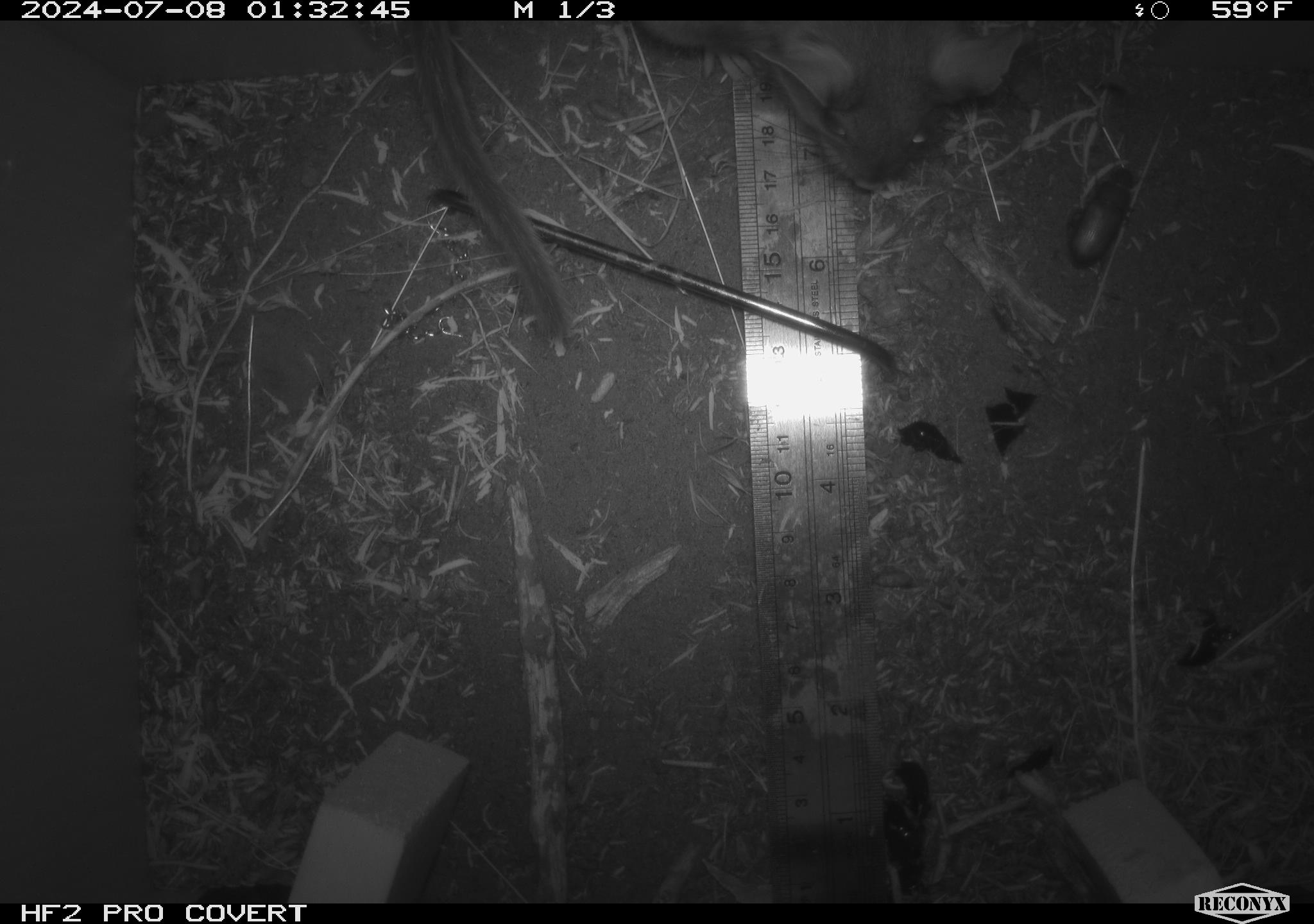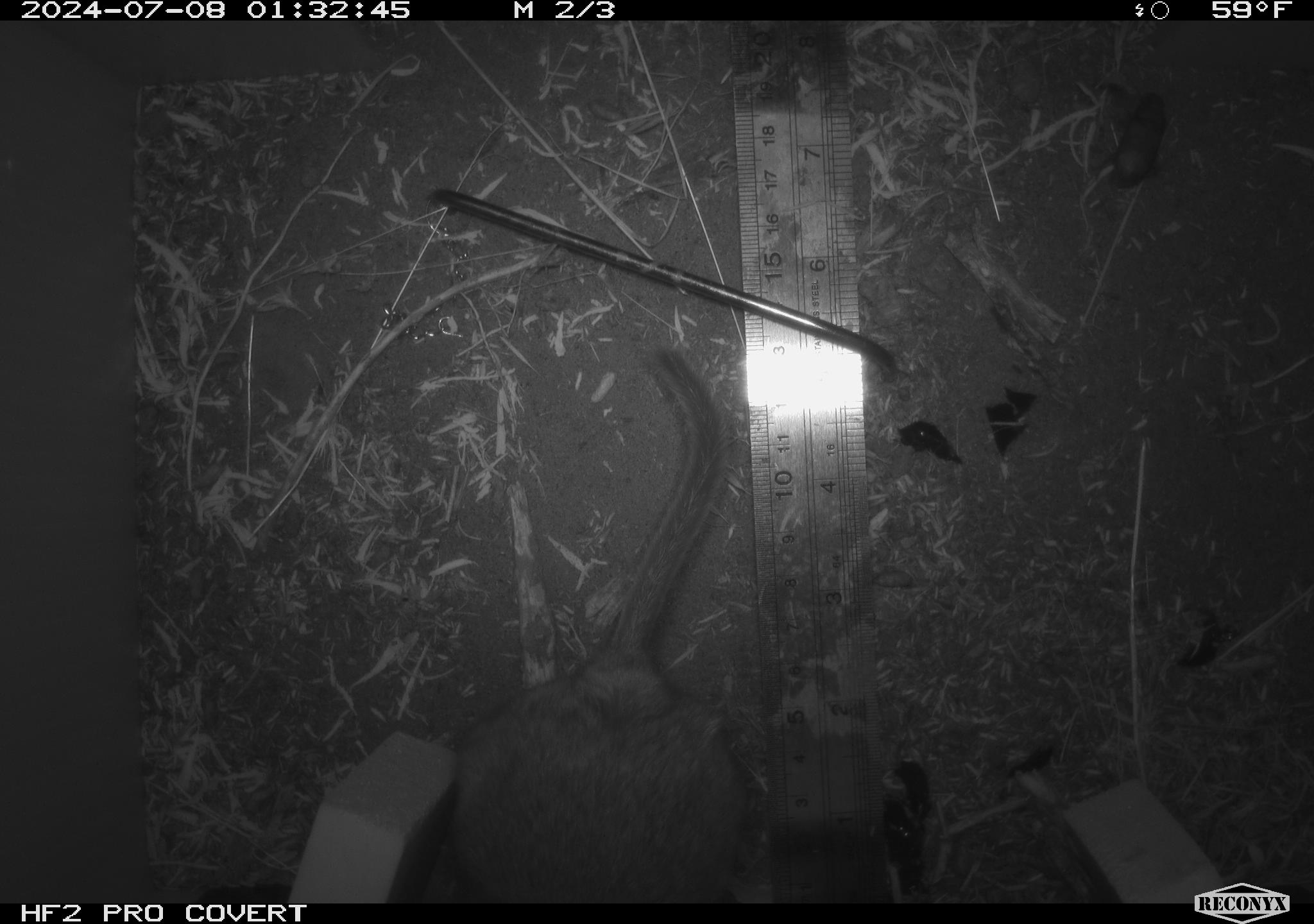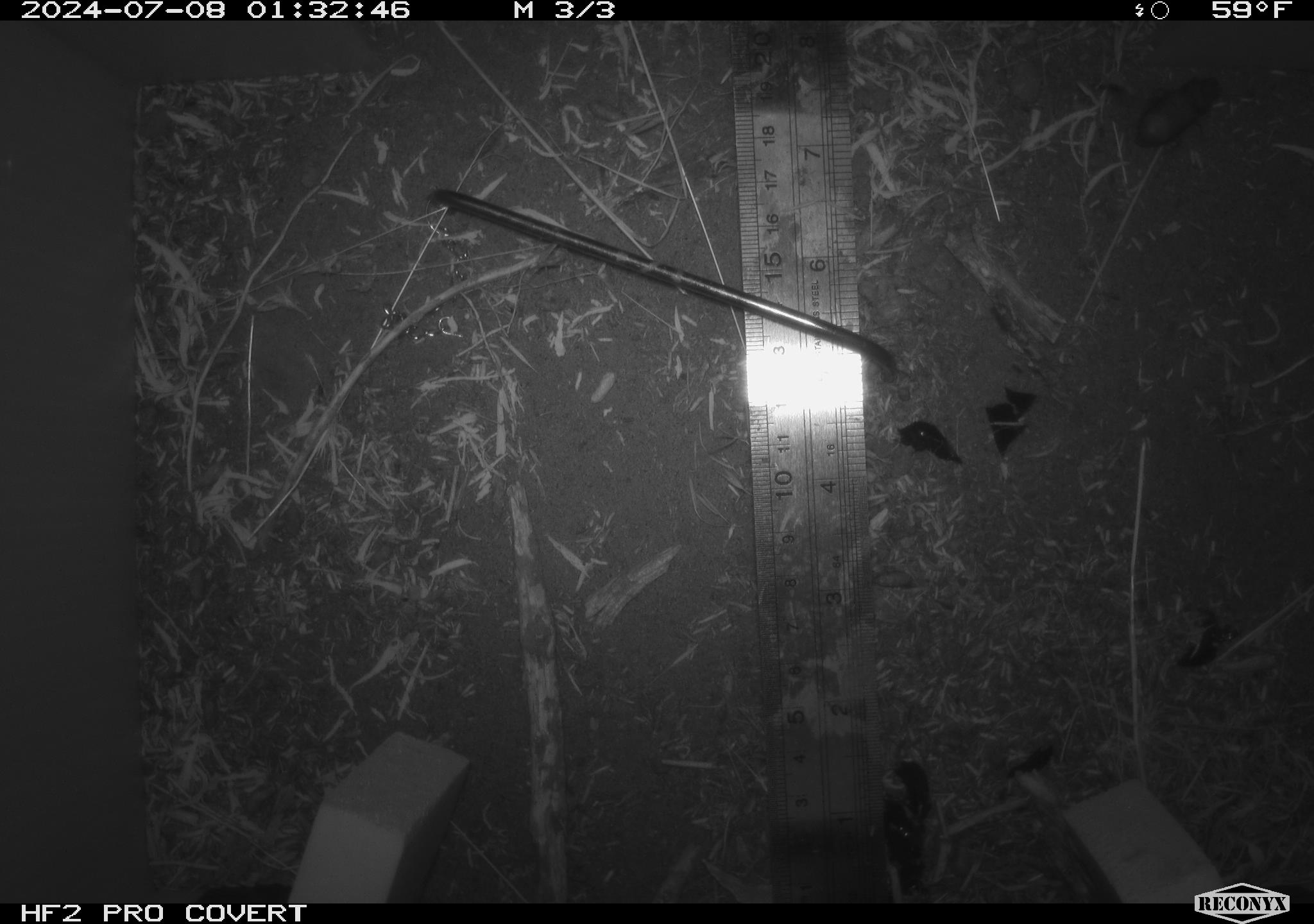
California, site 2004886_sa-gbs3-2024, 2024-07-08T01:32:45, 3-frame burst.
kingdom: Animalia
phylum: Chordata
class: Mammalia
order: Rodentia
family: Cricetidae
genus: Neotoma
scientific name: Neotoma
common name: pack rat or woodrat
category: neotoma species